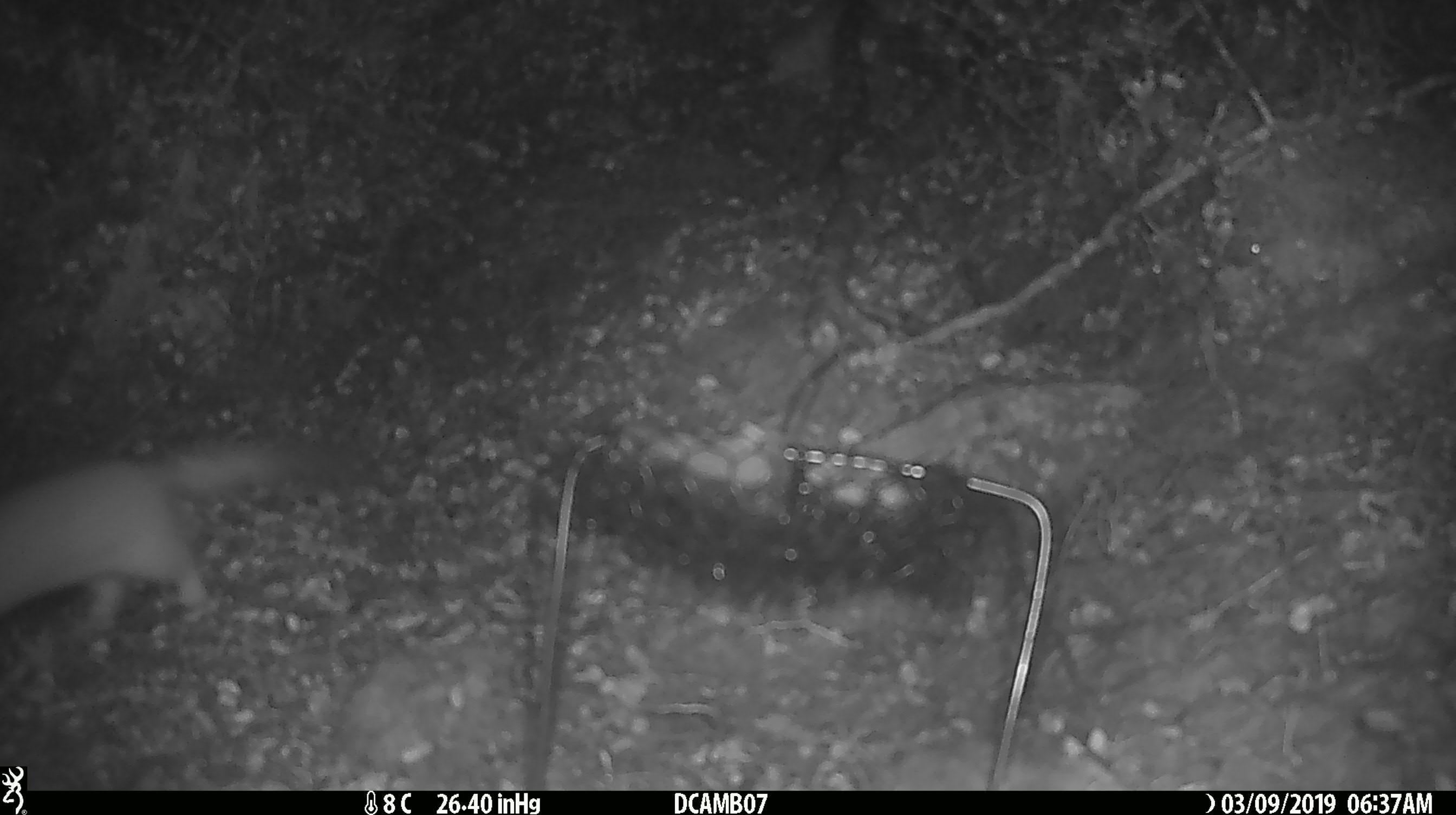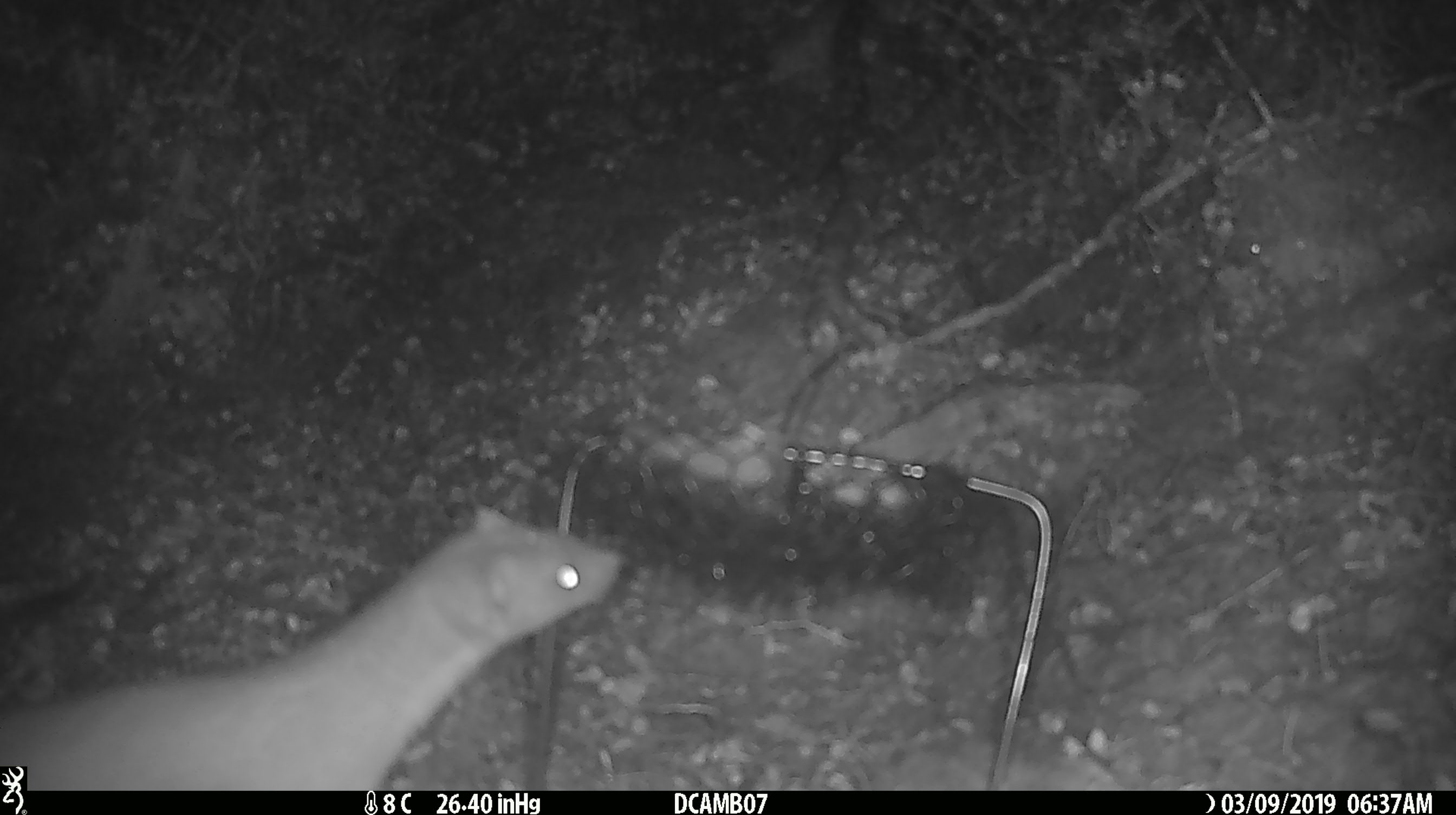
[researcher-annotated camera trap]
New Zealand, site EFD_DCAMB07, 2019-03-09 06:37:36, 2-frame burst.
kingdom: Animalia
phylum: Chordata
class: Mammalia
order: Carnivora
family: Mustelidae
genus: Mustela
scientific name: Mustela erminea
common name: stoat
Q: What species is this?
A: Stoat (Mustela erminea).